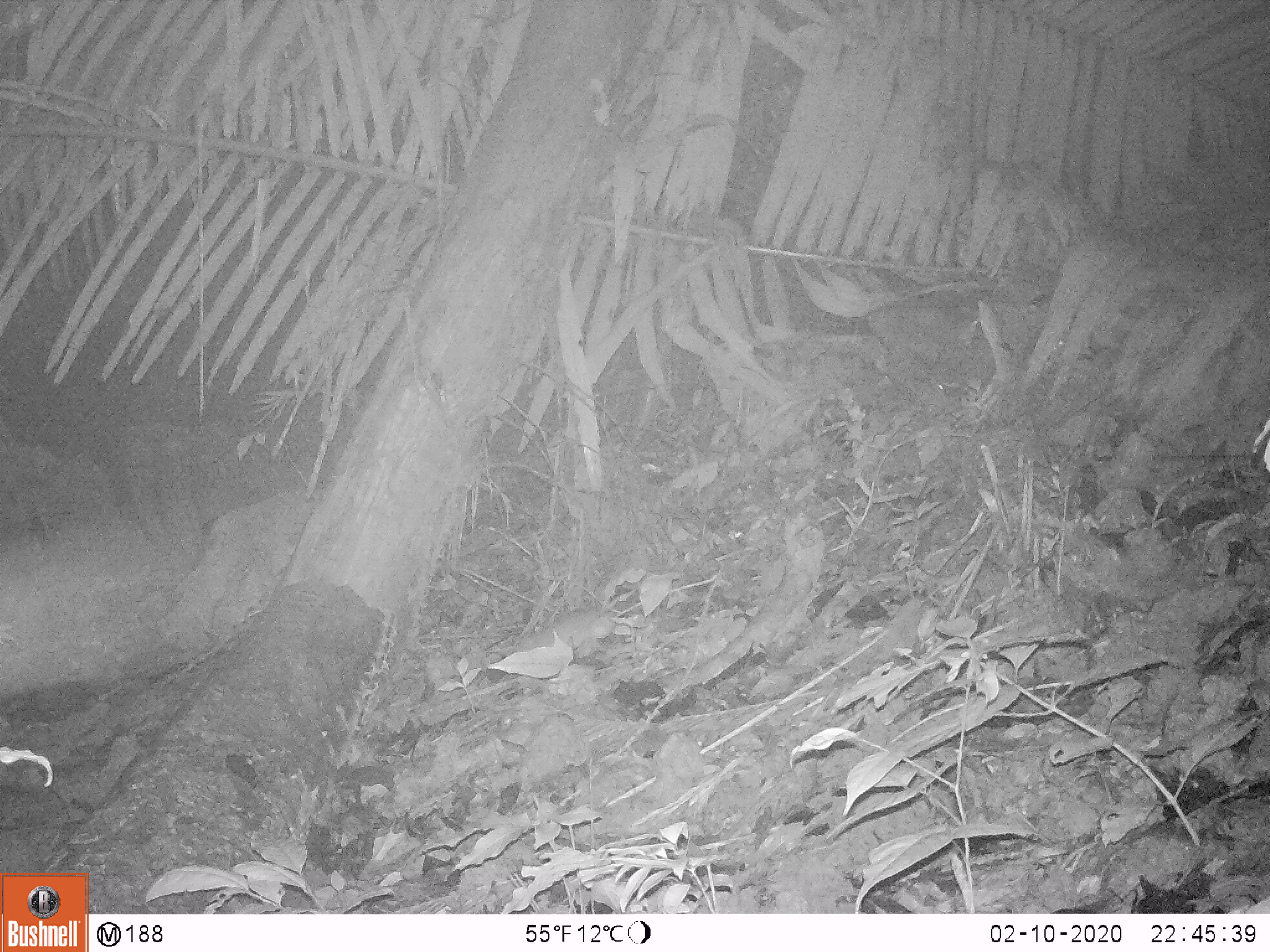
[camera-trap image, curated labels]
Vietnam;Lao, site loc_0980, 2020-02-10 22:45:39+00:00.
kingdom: Animalia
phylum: Chordata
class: Mammalia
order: Rodentia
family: Muridae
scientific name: Muridae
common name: old-world mice and rats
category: unidentified murid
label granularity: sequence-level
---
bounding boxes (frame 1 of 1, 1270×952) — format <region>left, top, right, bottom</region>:
unidentified murid: <region>511, 609, 614, 658</region>